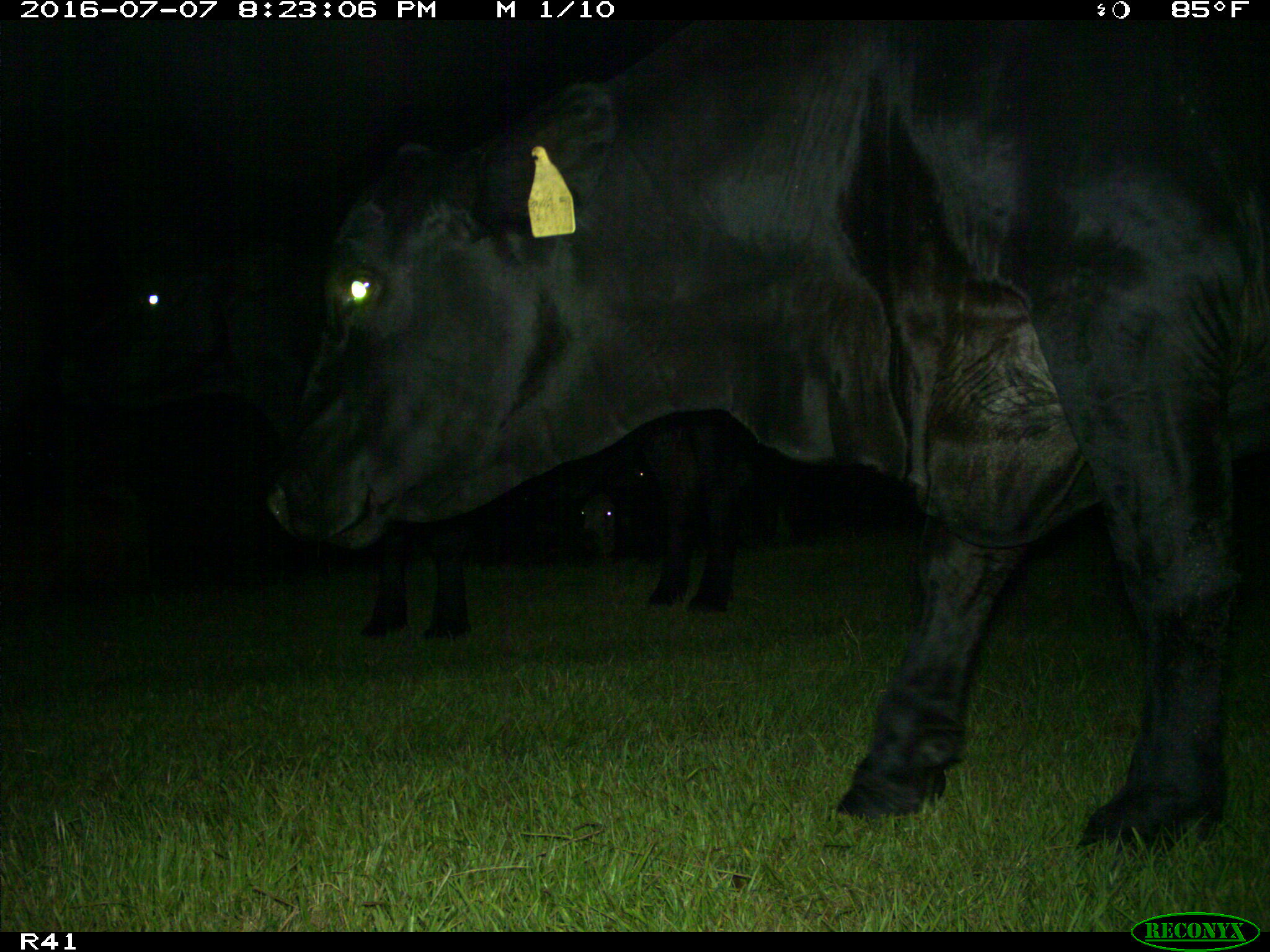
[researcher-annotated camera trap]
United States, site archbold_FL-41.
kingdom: Animalia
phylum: Chordata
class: Mammalia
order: Artiodactyla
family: Bovidae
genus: Bos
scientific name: Bos taurus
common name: domestic cow